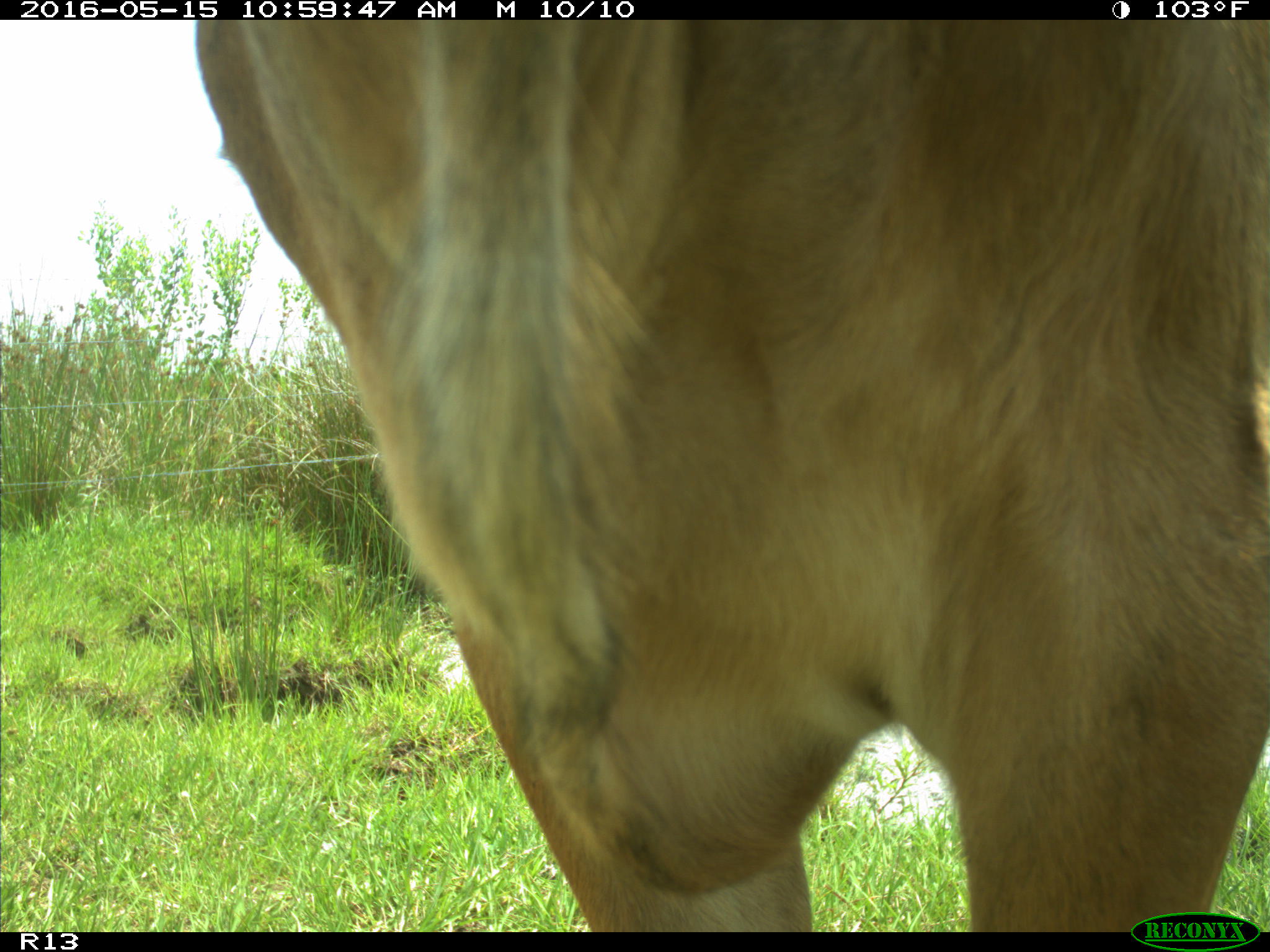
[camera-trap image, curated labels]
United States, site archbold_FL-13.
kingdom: Animalia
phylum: Chordata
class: Mammalia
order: Artiodactyla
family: Bovidae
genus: Bos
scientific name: Bos taurus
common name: domestic cow